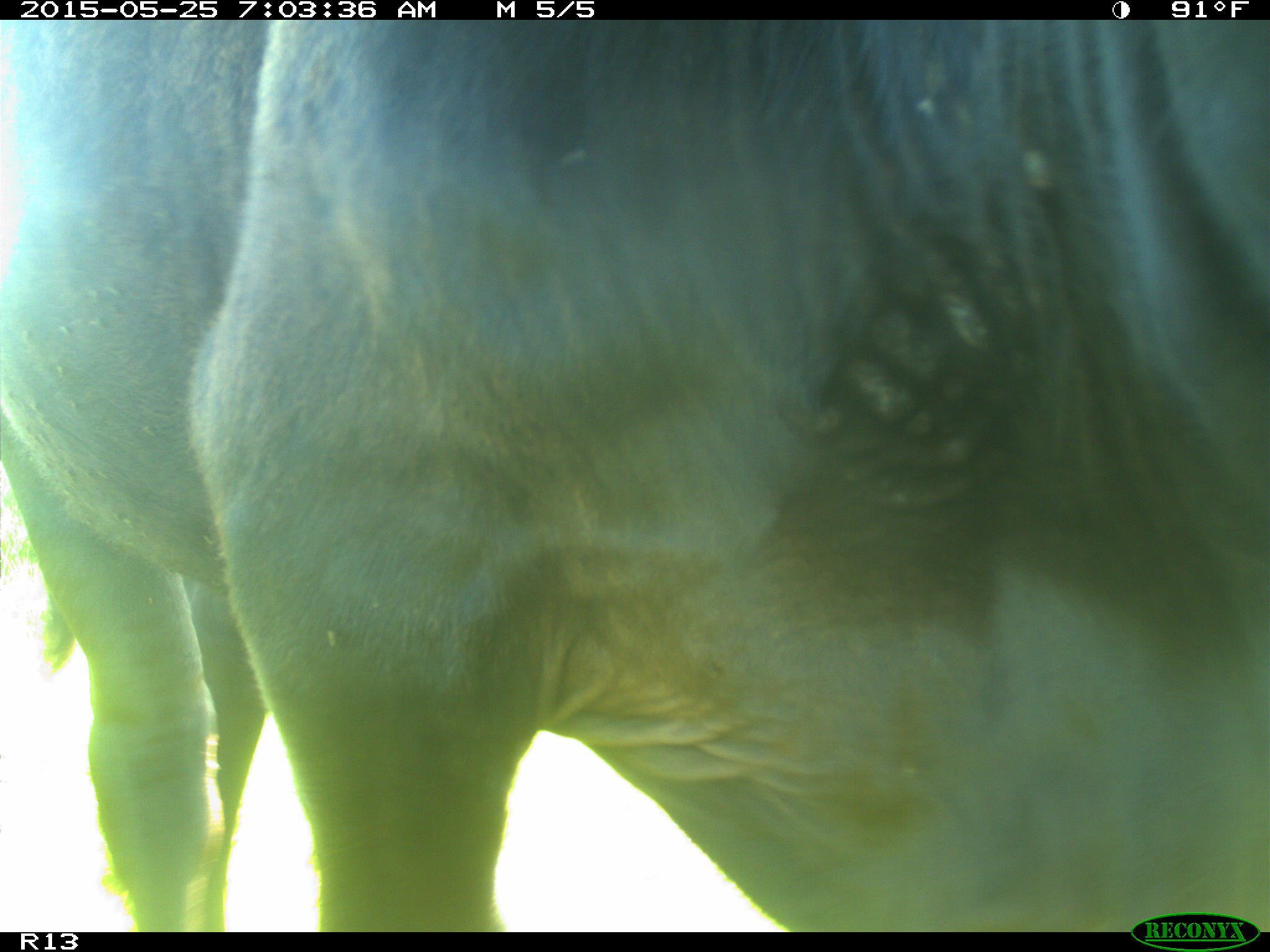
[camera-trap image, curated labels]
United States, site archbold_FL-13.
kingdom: Animalia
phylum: Chordata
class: Mammalia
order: Artiodactyla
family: Bovidae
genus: Bos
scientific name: Bos taurus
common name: domestic cow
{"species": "Bos taurus (domestic cow)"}